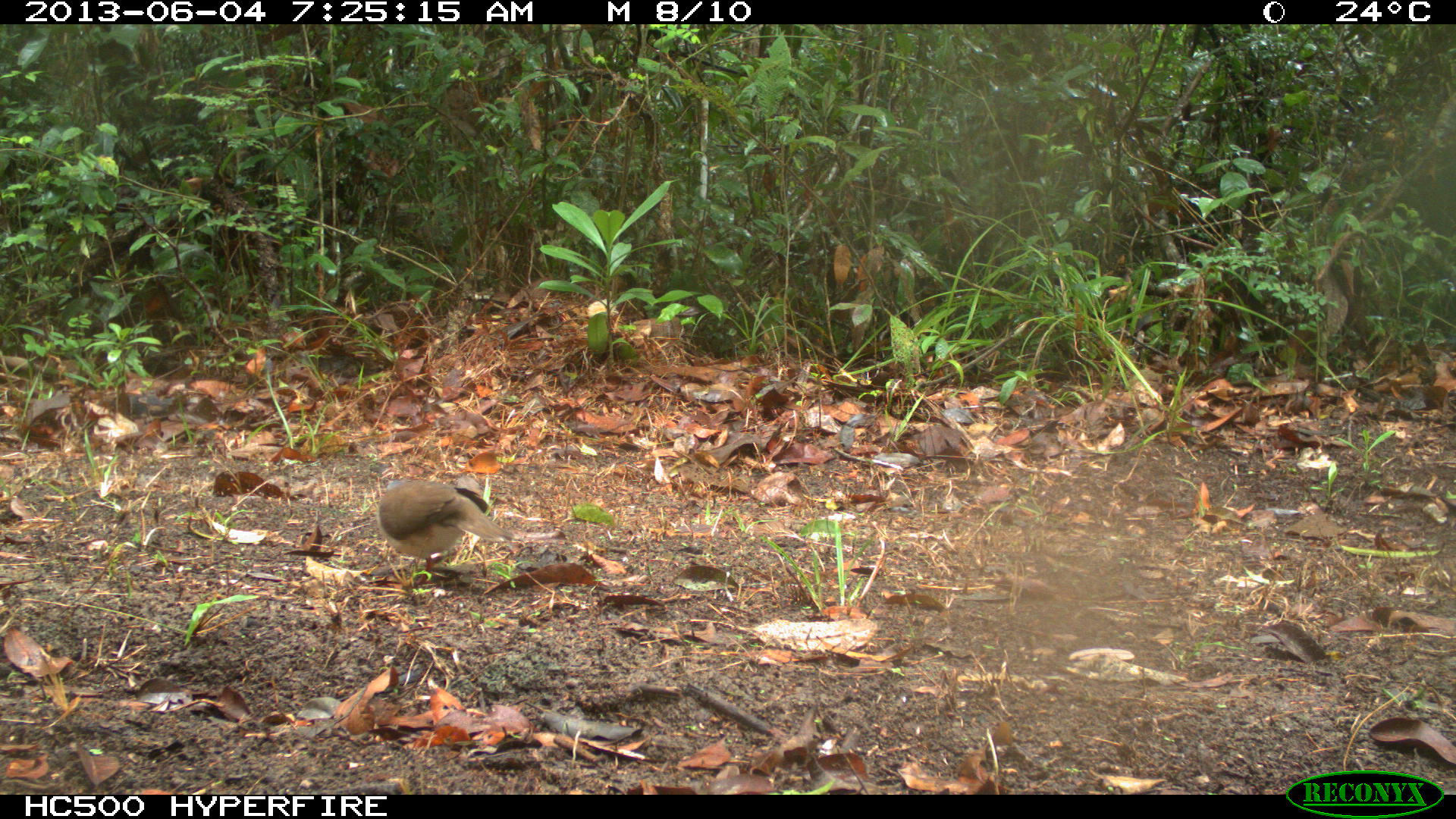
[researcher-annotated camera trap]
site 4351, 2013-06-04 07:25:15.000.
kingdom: Animalia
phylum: Chordata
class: Aves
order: Columbiformes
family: Columbidae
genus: Leptotila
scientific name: Leptotila plumbeiceps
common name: gray-headed dove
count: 1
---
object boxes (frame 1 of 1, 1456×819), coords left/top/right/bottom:
leptotila plumbeiceps: 376/480/512/586